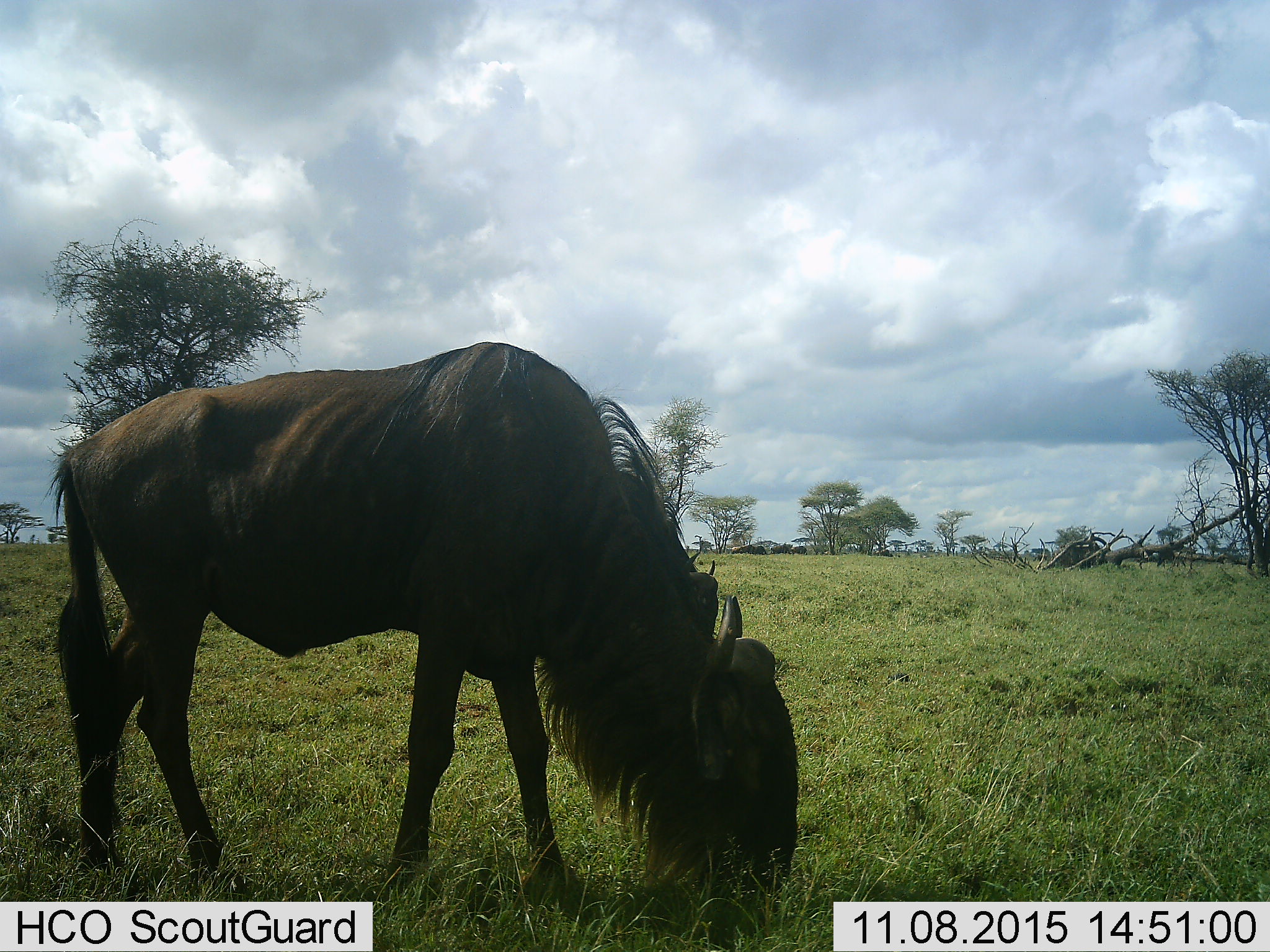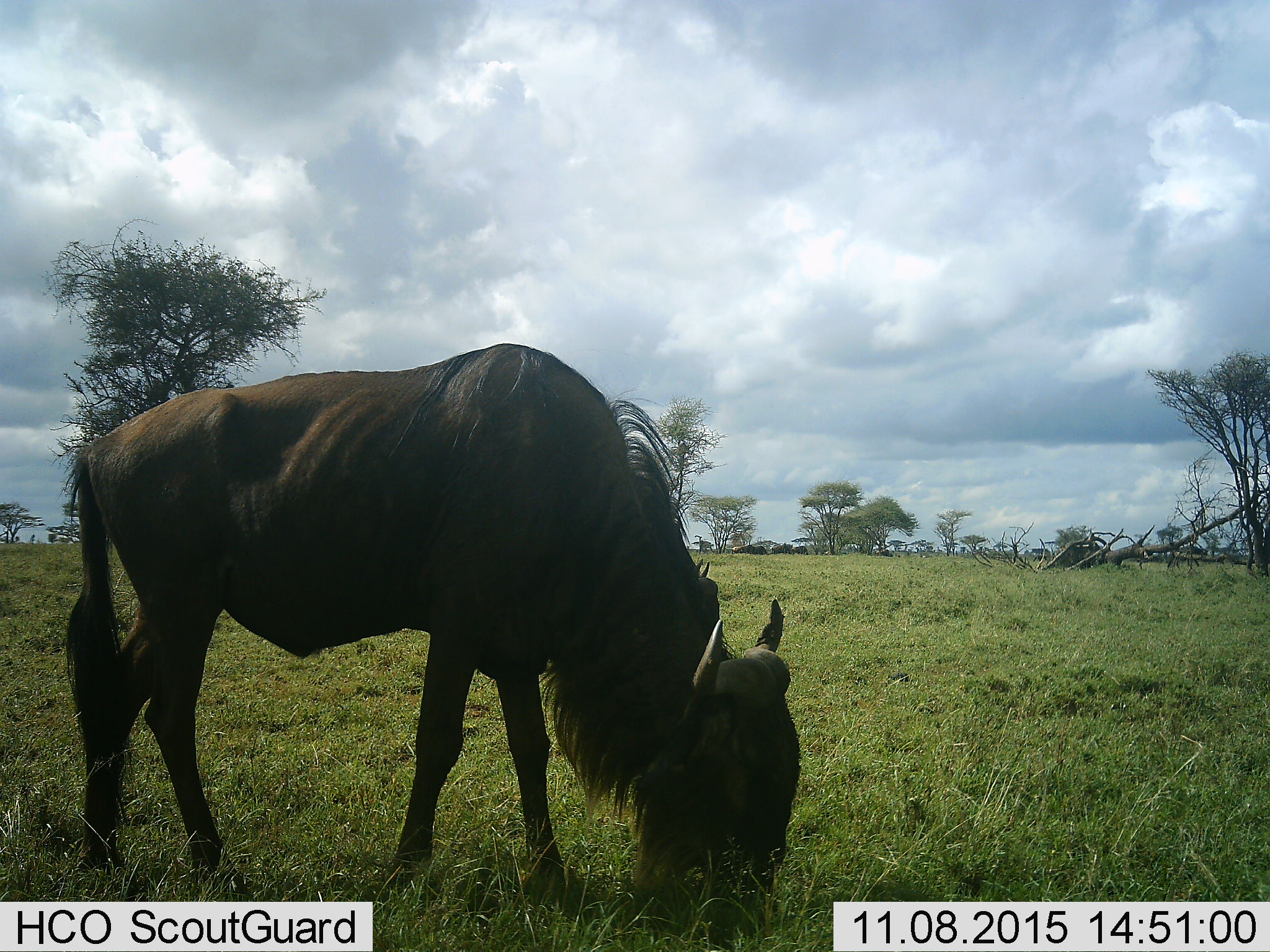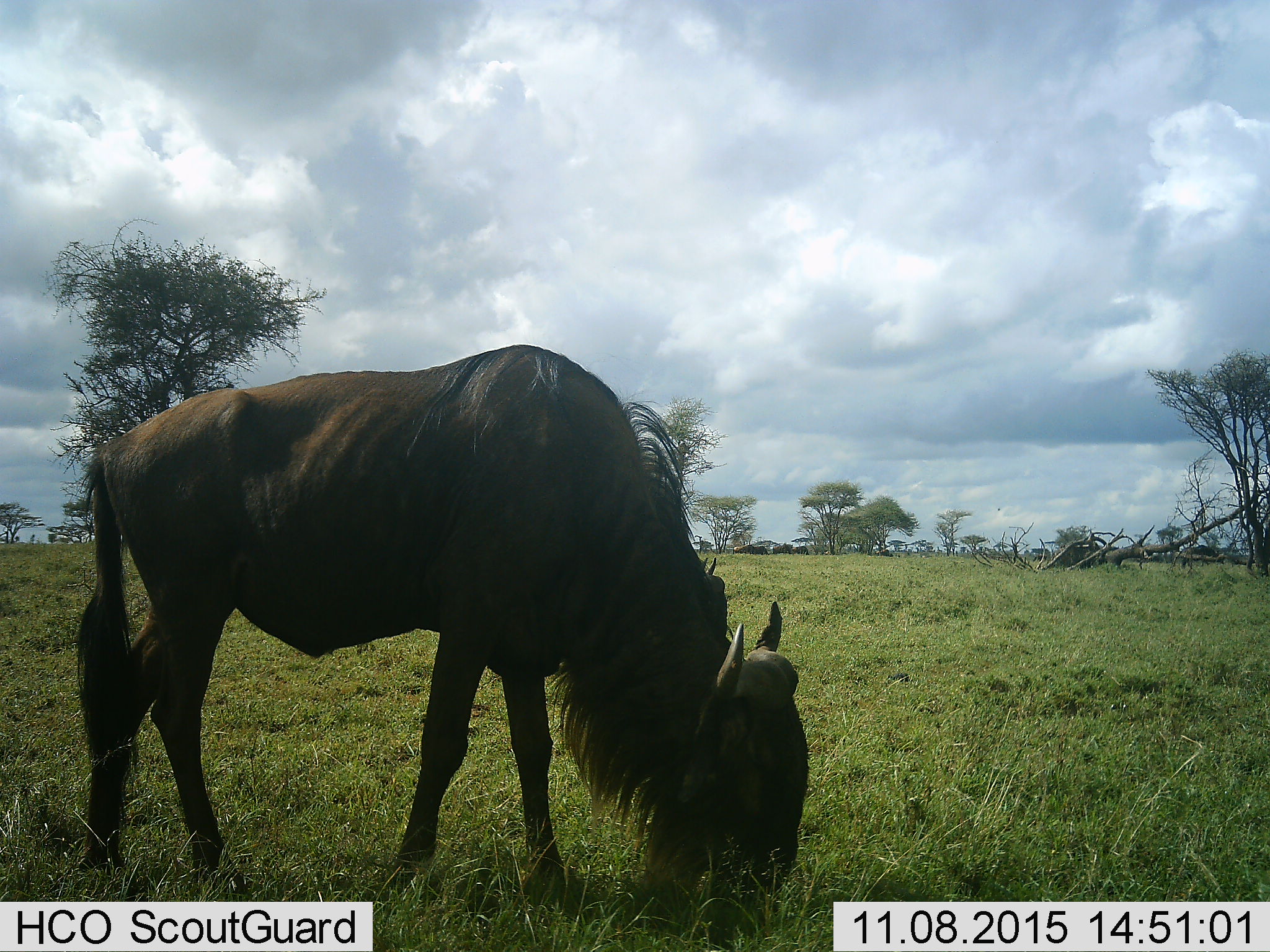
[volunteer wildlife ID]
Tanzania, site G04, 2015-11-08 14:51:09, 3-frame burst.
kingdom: Animalia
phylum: Chordata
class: Mammalia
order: Artiodactyla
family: Bovidae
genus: Connochaetes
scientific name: Connochaetes taurinus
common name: blue wildebeest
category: wildebeest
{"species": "wildebeest (blue wildebeest) (Connochaetes taurinus)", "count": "5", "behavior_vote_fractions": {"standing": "14%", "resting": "0%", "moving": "36%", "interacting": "0%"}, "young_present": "0%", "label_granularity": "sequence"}